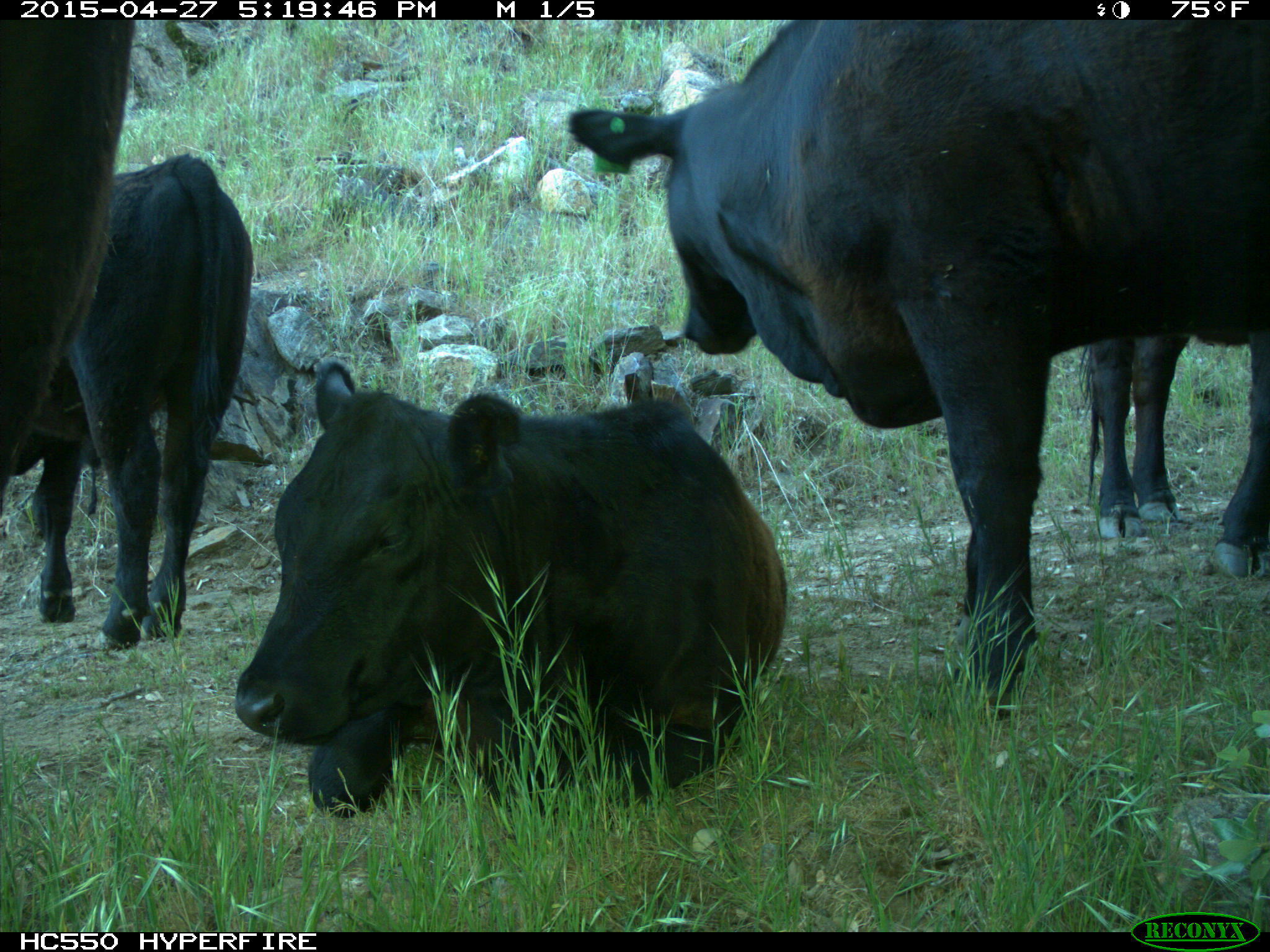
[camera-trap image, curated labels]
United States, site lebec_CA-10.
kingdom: Animalia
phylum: Chordata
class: Mammalia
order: Artiodactyla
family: Bovidae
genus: Bos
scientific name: Bos taurus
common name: domestic cow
Bos taurus (domestic cow).